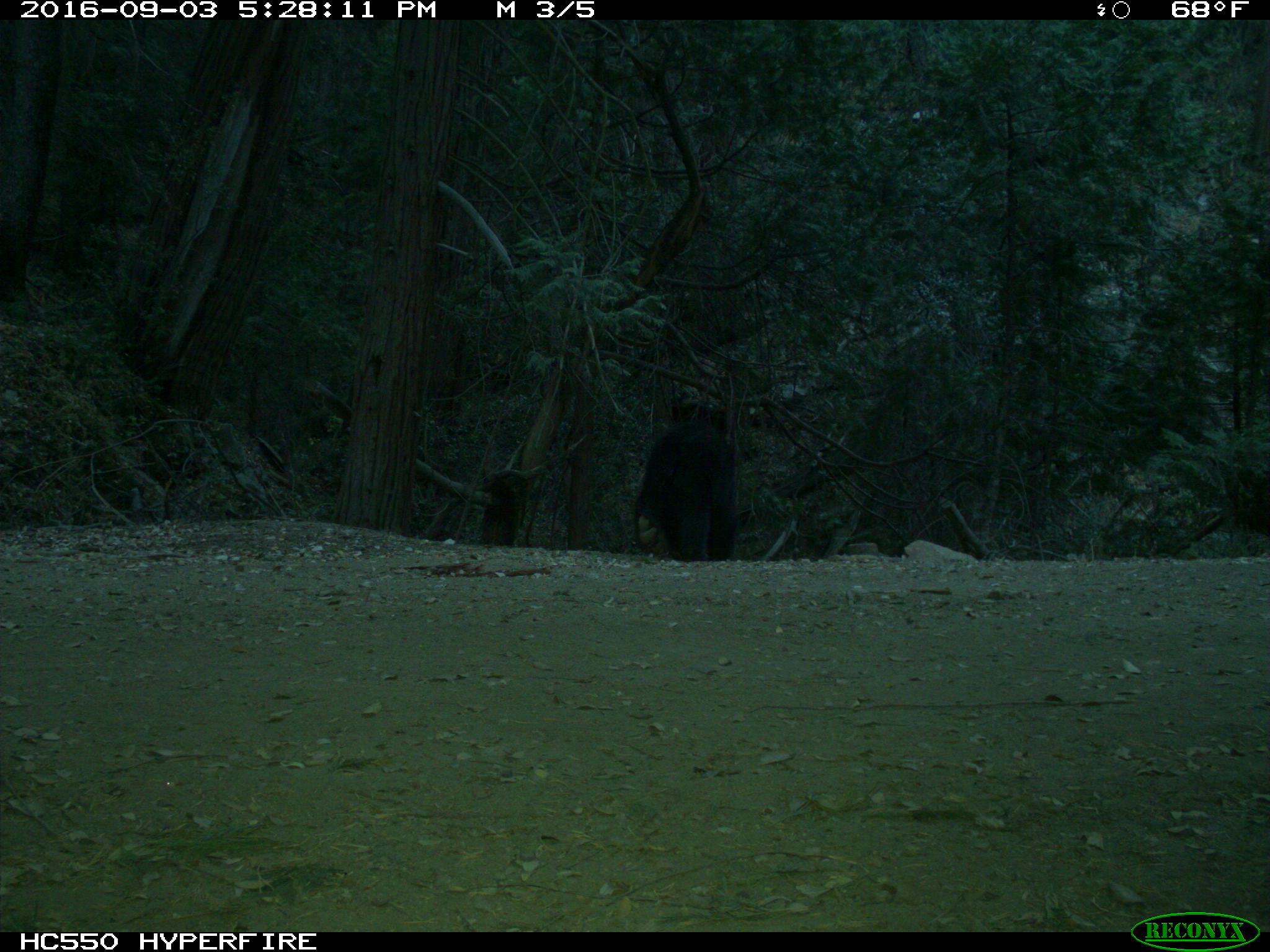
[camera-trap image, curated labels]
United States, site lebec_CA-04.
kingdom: Animalia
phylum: Chordata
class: Mammalia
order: Carnivora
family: Ursidae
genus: Ursus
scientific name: Ursus americanus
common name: american black bear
Ursus americanus (american black bear).